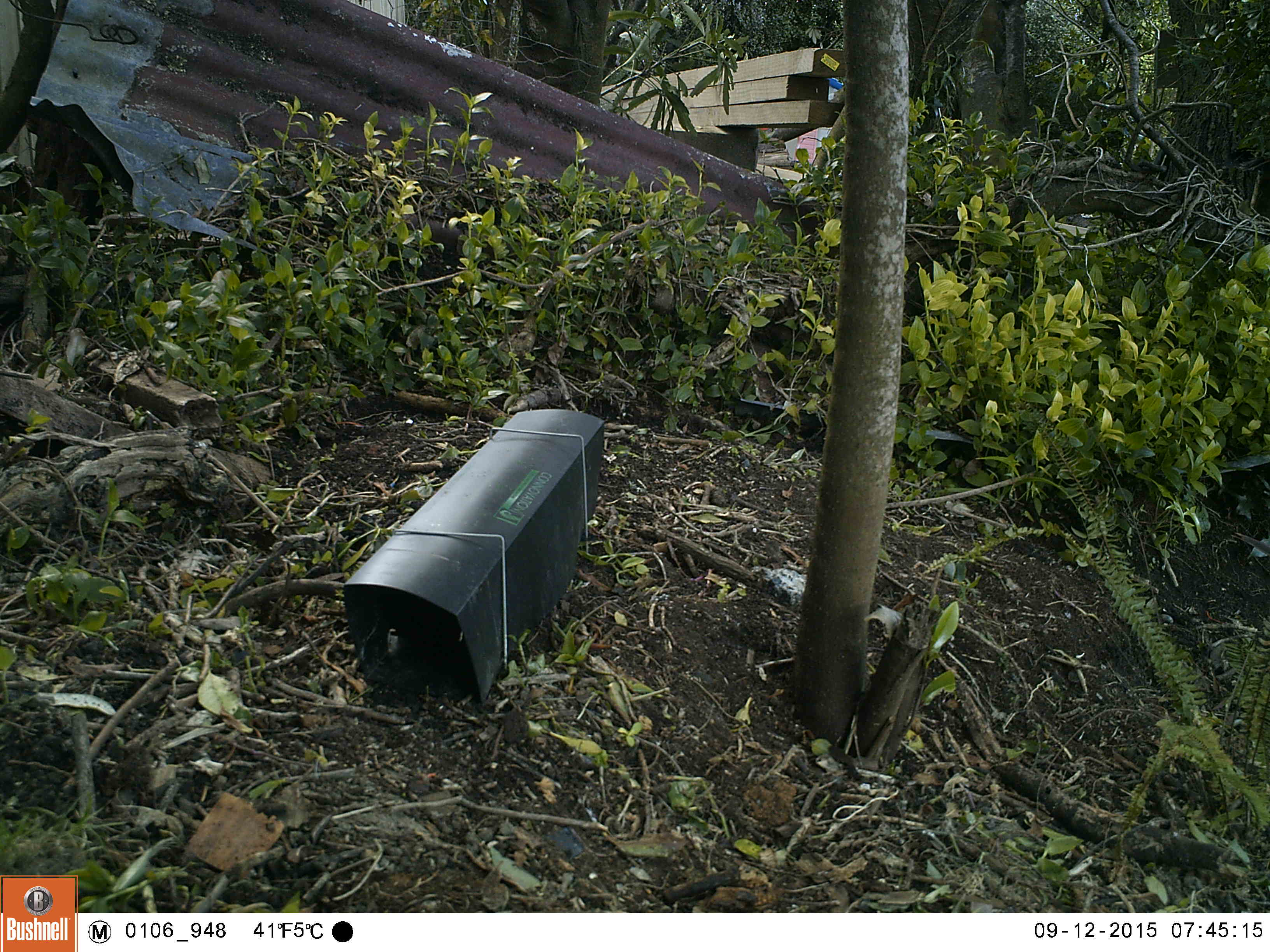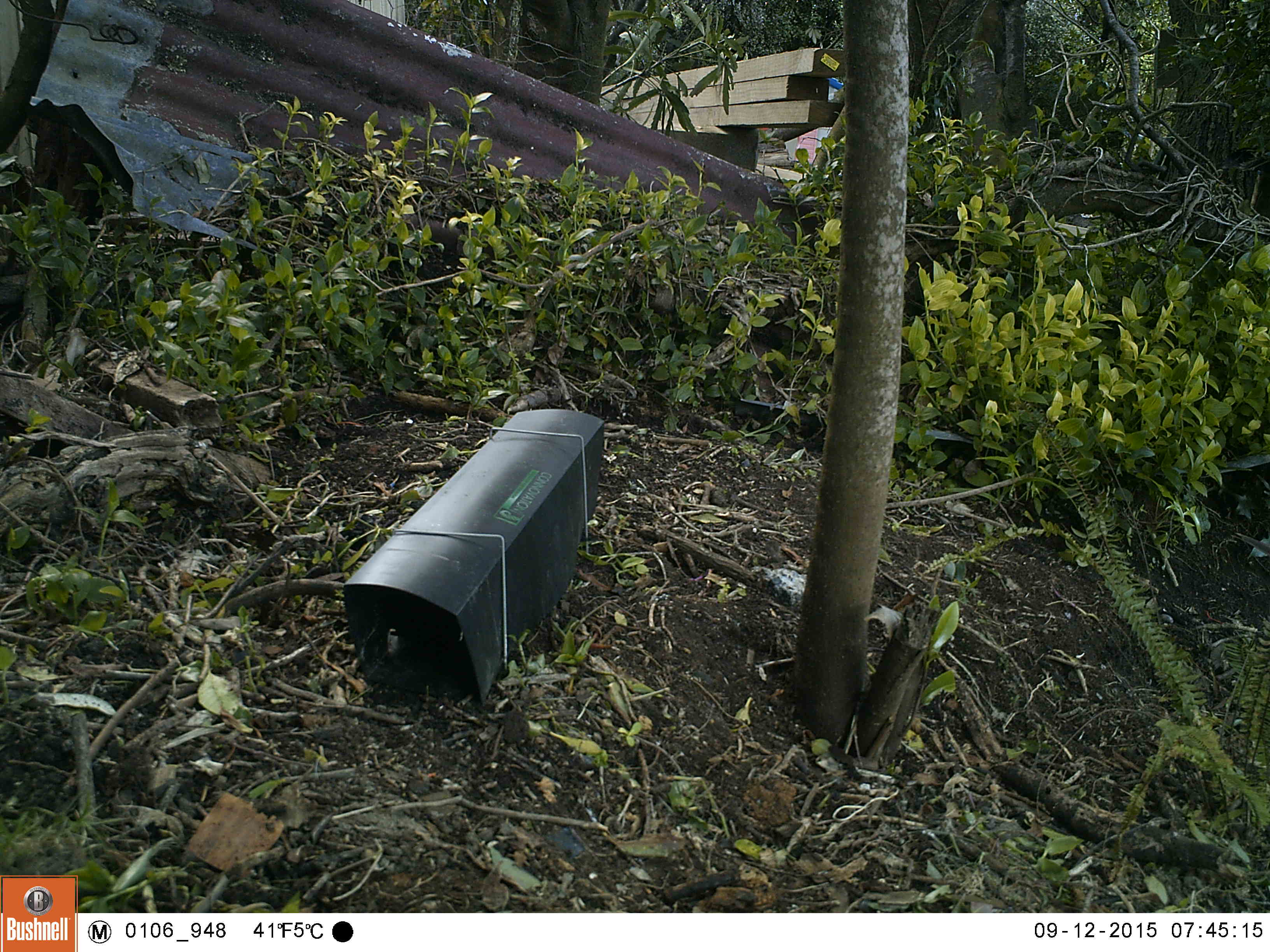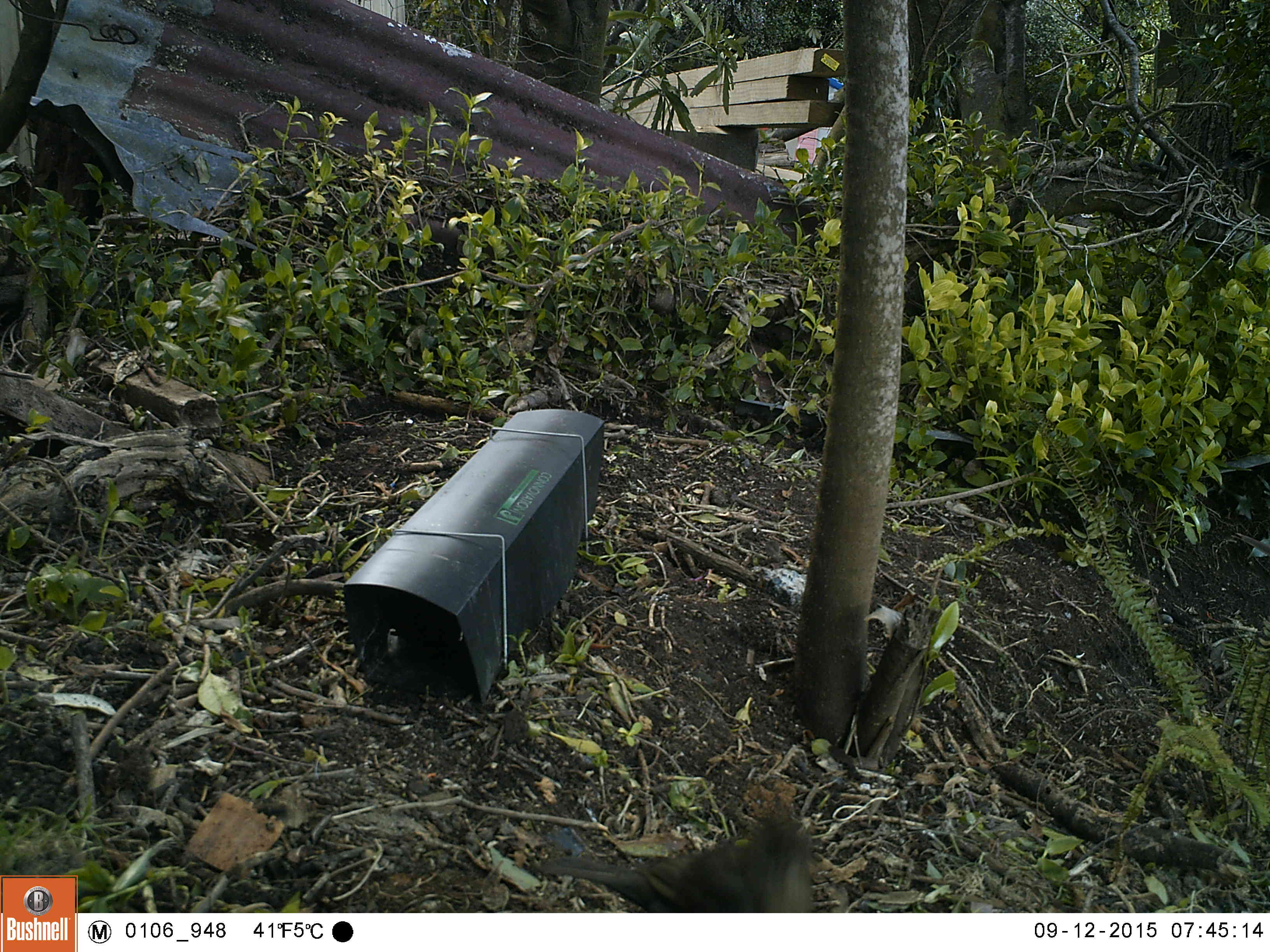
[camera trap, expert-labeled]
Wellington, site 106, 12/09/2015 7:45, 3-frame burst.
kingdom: Animalia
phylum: Chordata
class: Aves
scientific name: Aves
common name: bird